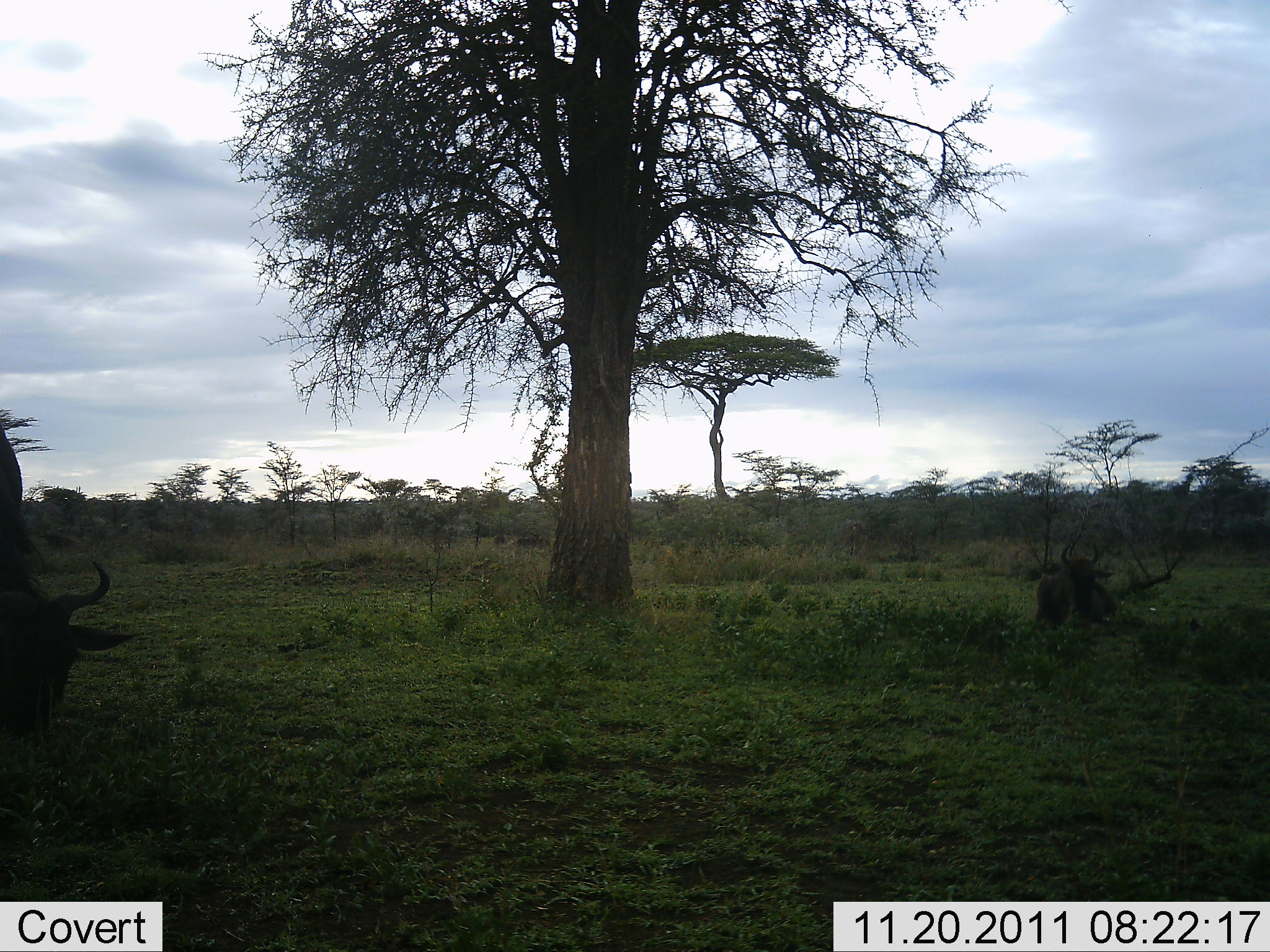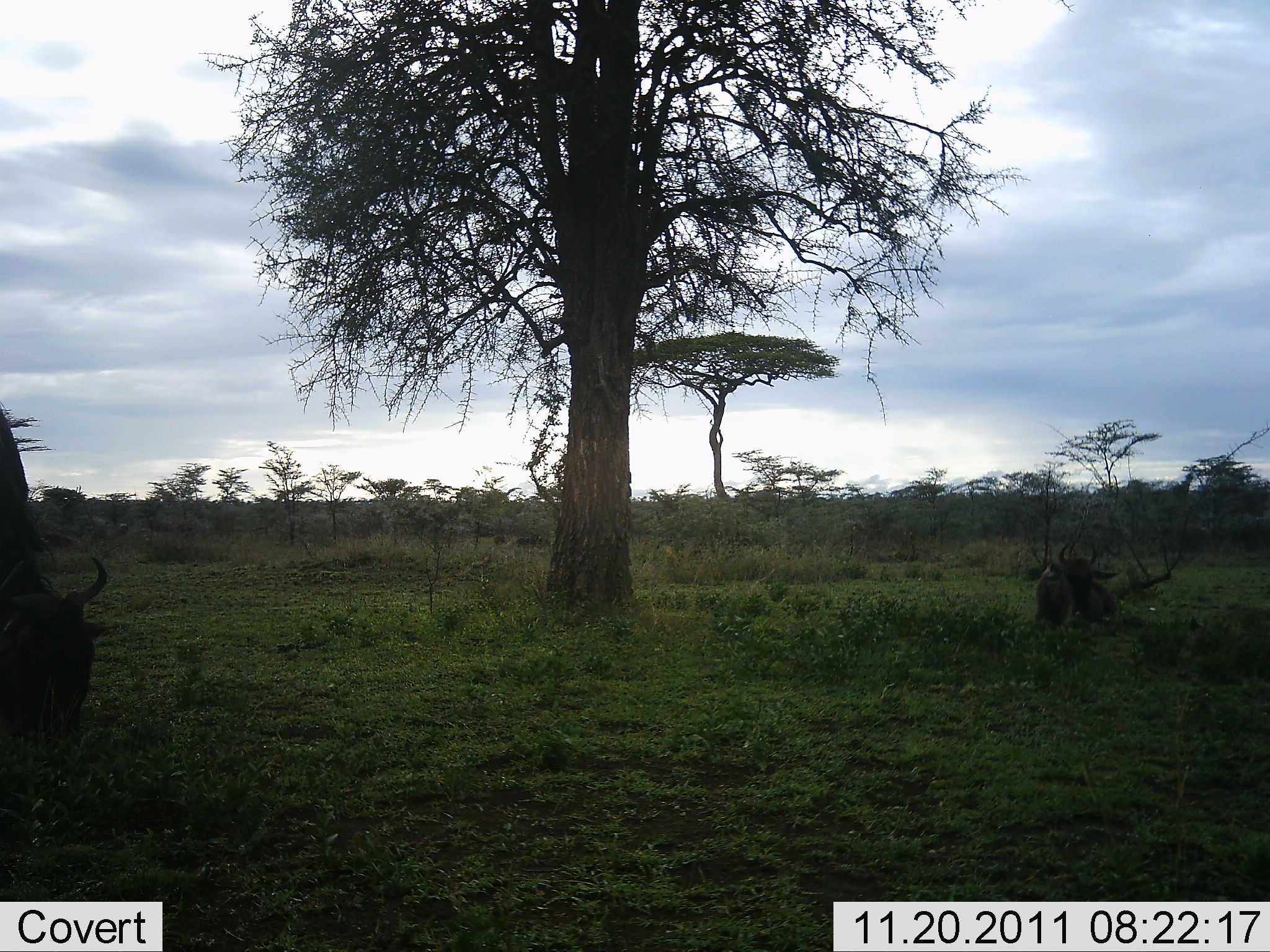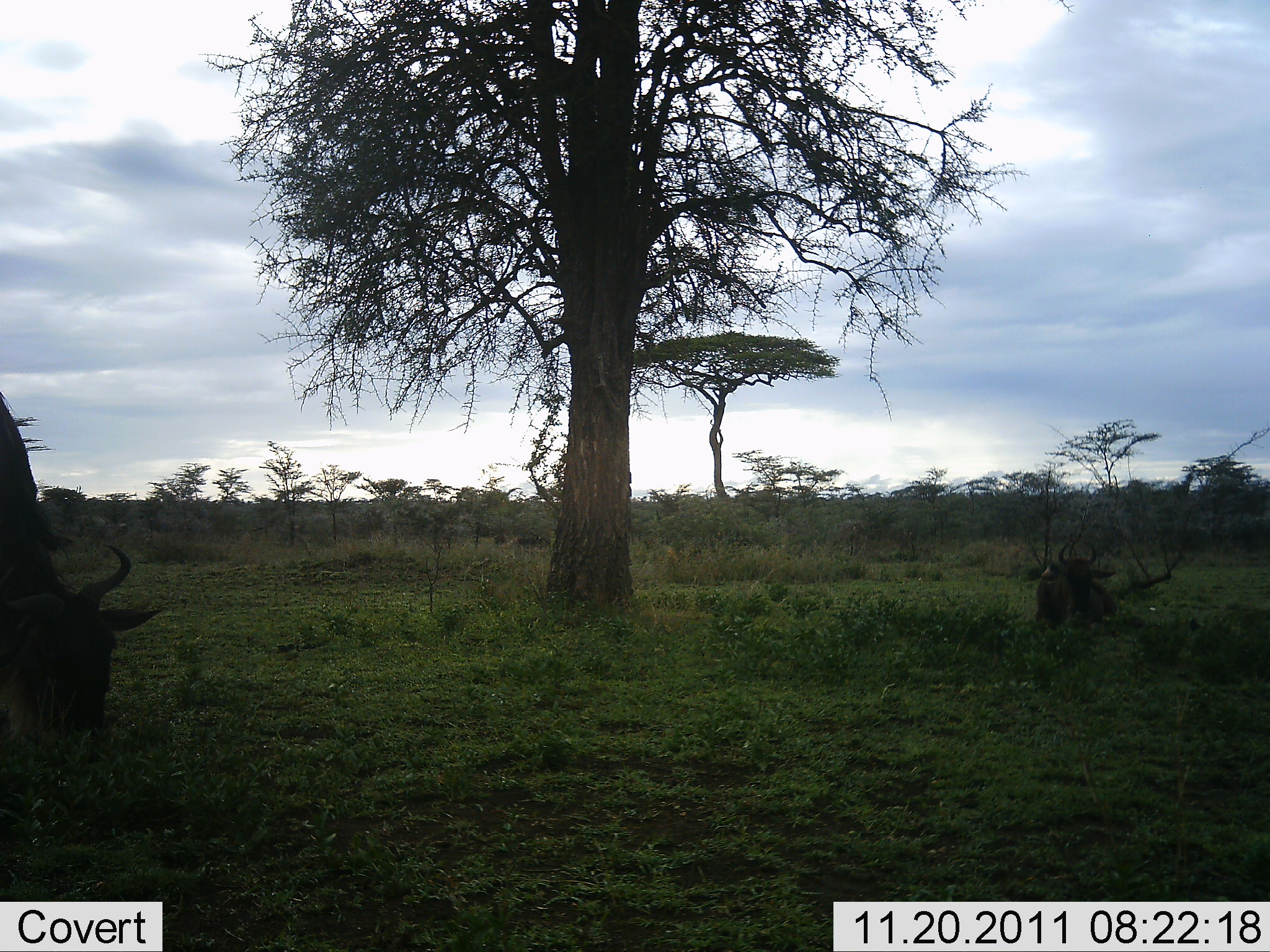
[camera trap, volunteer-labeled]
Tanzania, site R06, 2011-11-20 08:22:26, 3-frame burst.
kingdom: Animalia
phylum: Chordata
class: Mammalia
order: Artiodactyla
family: Bovidae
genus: Connochaetes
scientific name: Connochaetes taurinus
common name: blue wildebeest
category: wildebeest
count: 2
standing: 21%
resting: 79%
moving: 0%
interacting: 0%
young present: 0%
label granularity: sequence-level